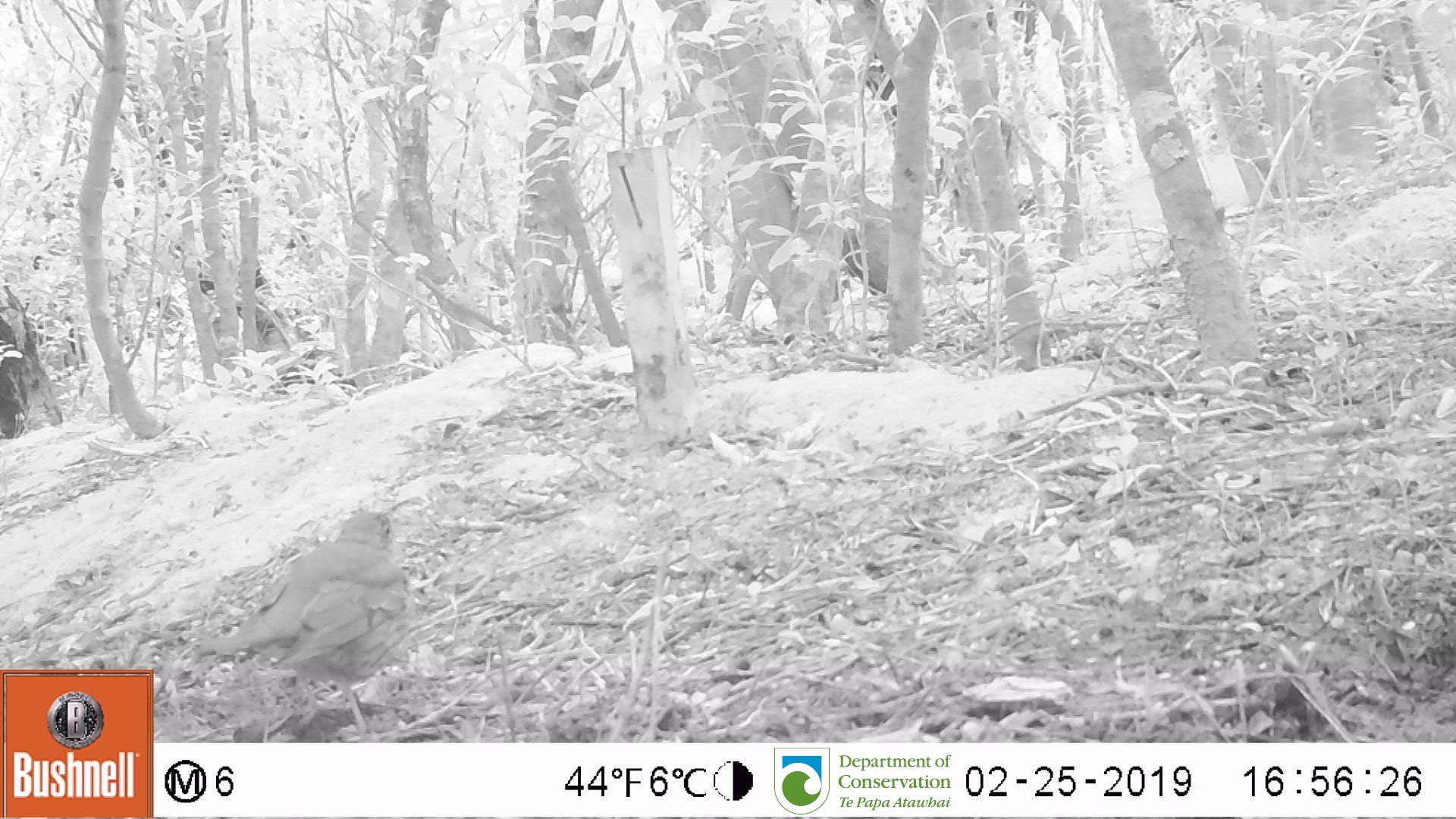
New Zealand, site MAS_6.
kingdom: Animalia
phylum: Chordata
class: Aves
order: Passeriformes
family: Turdidae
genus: Turdus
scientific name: Turdus philomelos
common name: song thrush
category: thrush